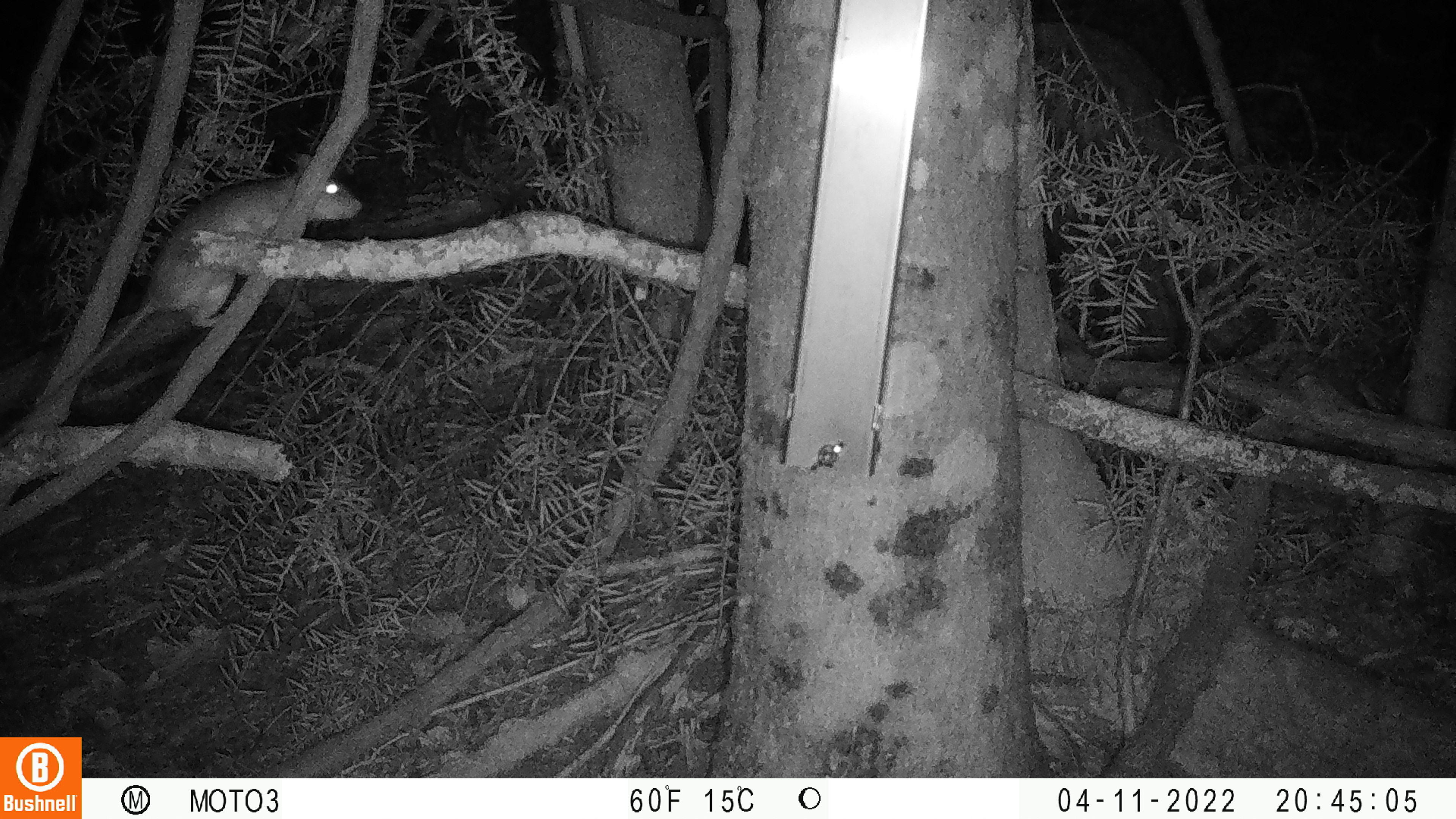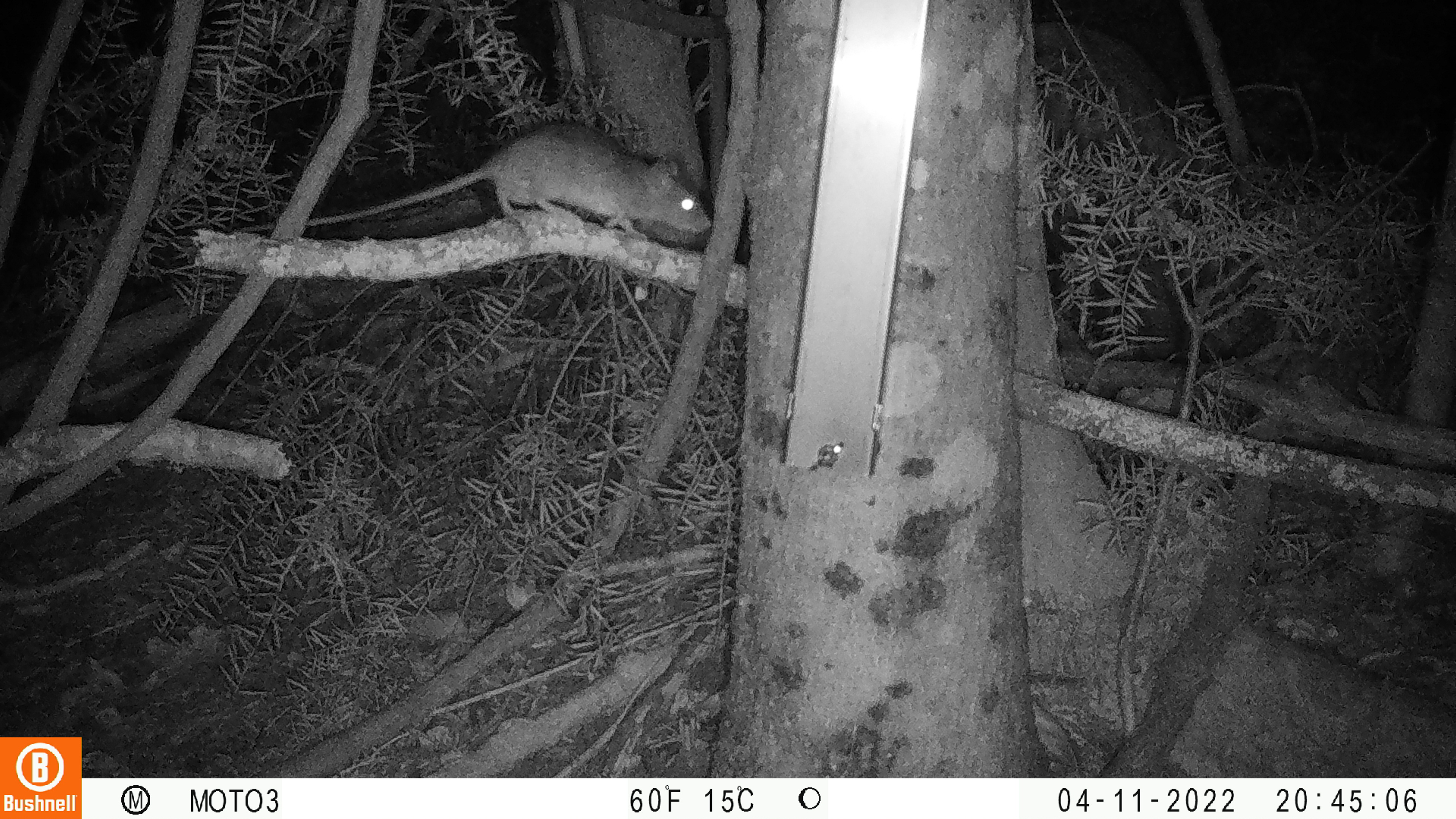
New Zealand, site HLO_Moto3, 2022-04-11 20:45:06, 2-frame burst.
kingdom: Animalia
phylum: Chordata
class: Mammalia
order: Rodentia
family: Muridae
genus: Rattus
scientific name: Rattus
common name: rat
Rat (Rattus).